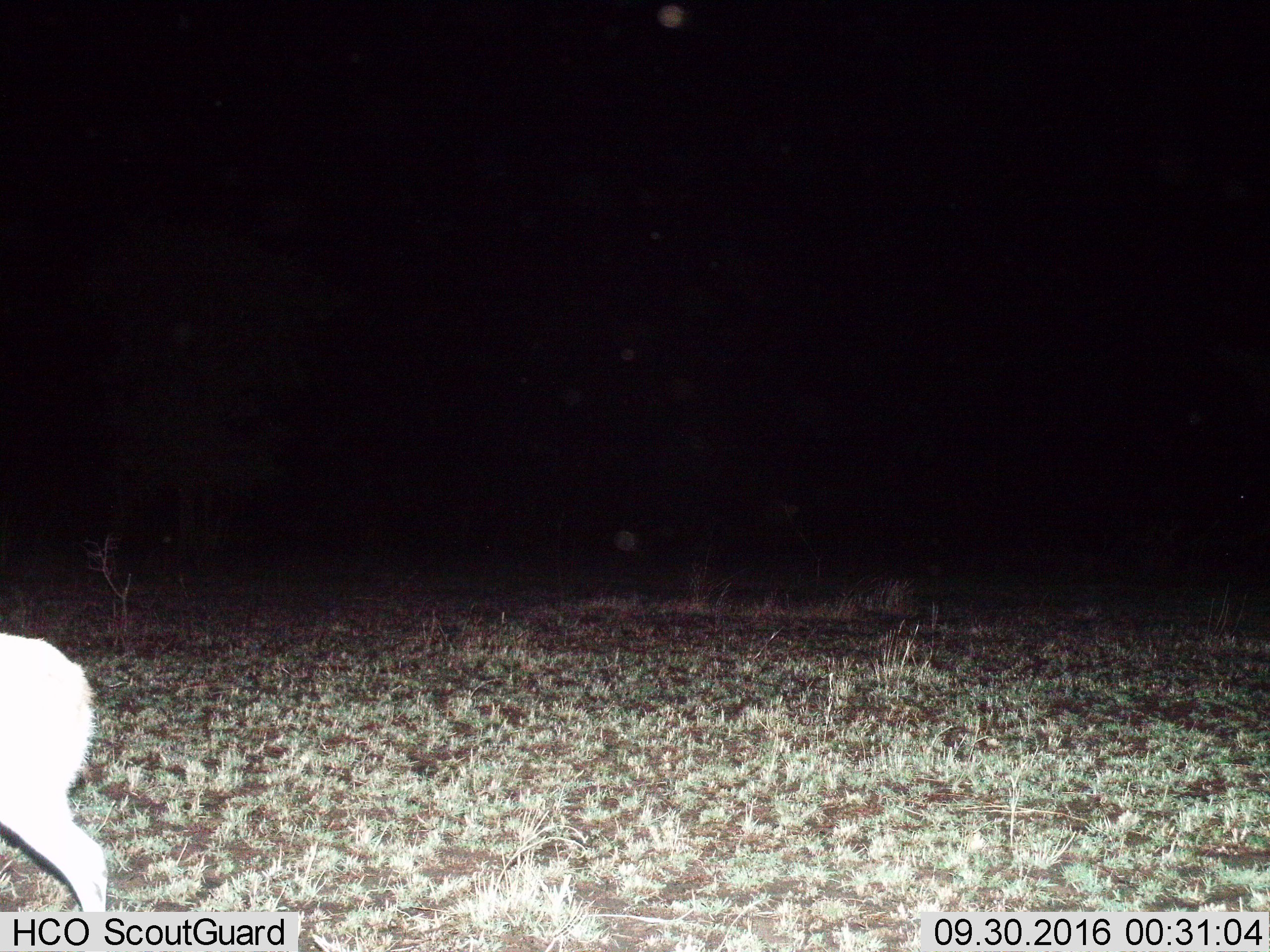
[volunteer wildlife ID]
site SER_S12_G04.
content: unidentified animal